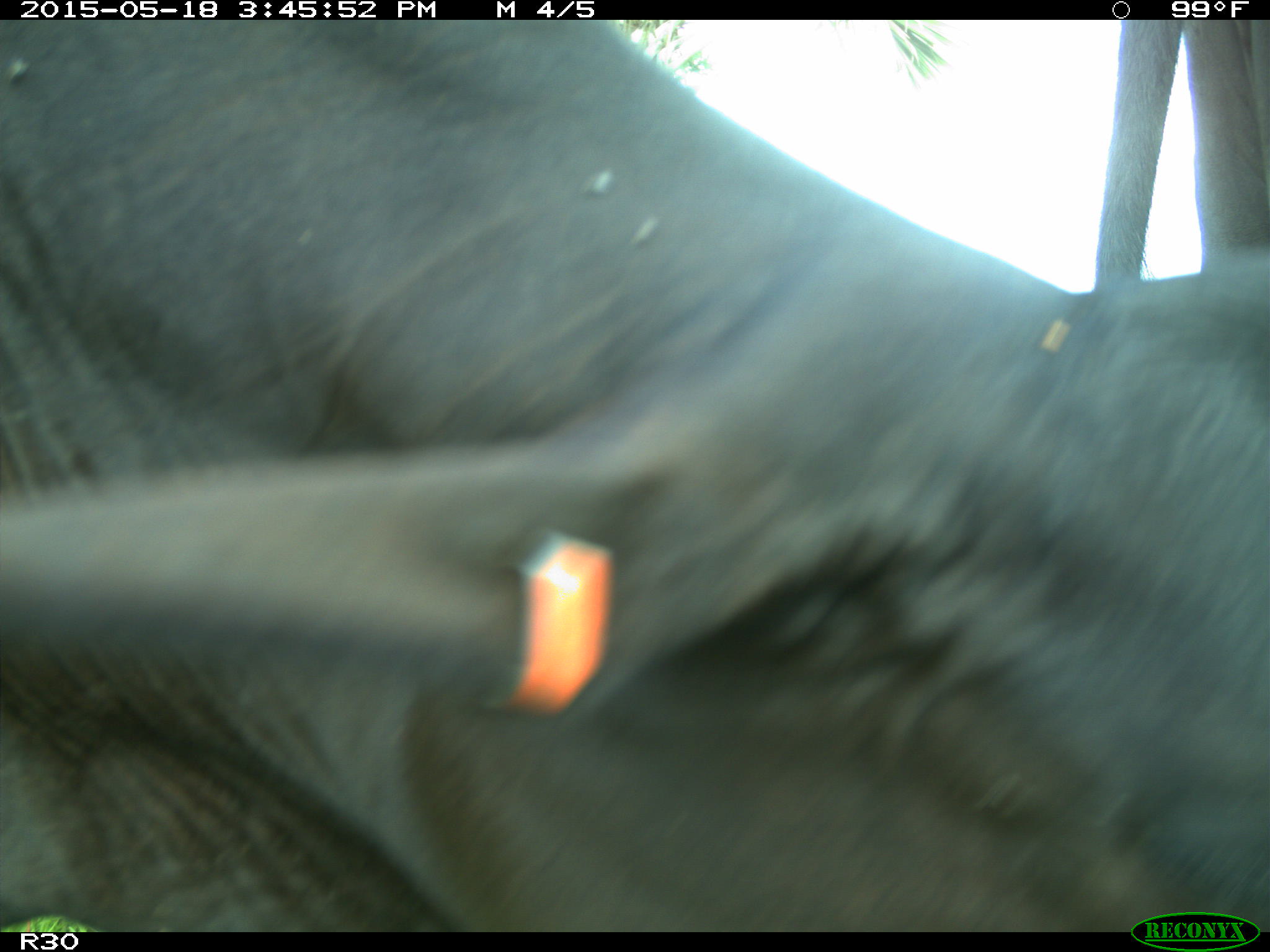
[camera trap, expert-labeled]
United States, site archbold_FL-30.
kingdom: Animalia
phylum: Chordata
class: Mammalia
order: Artiodactyla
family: Bovidae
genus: Bos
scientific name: Bos taurus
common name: domestic cow